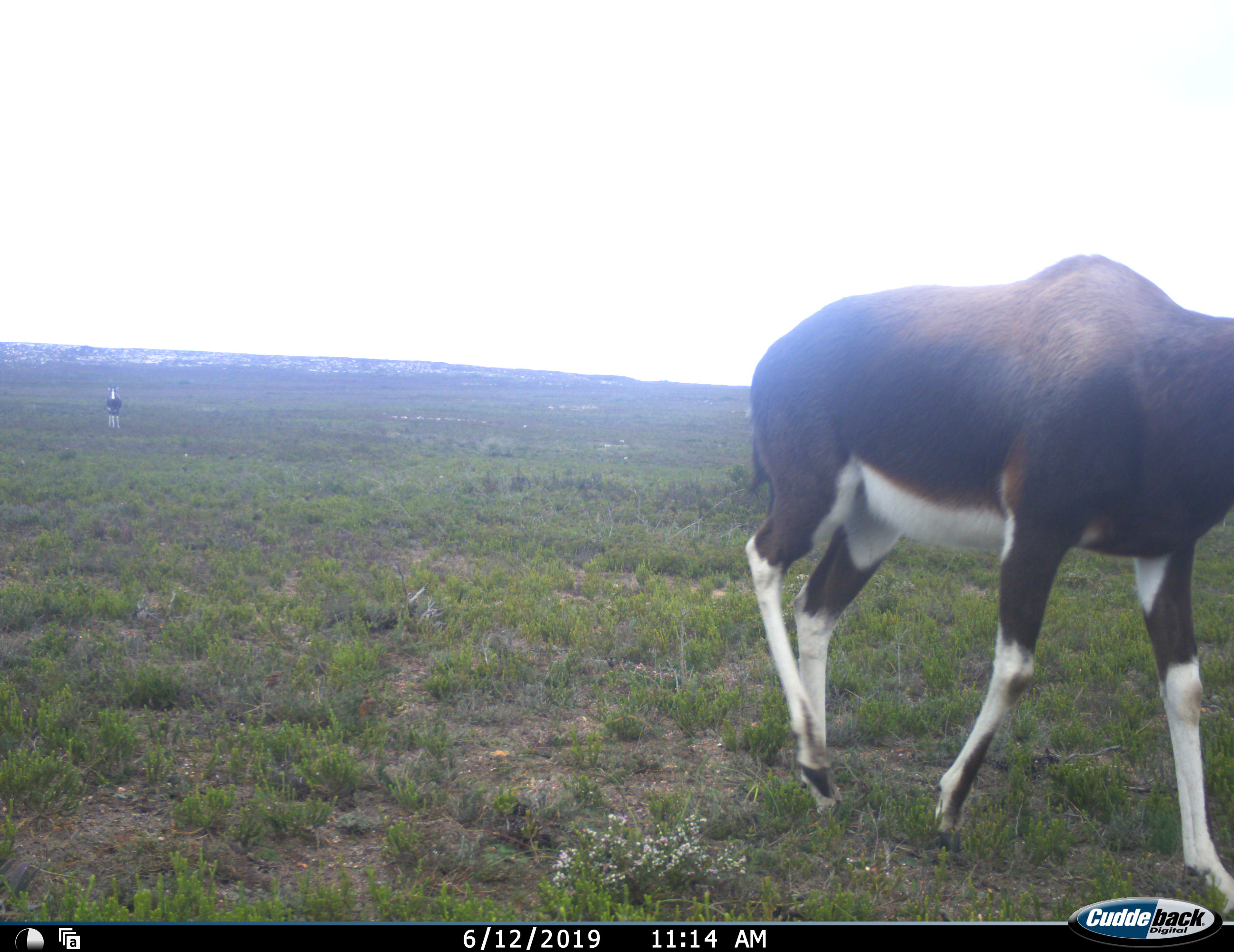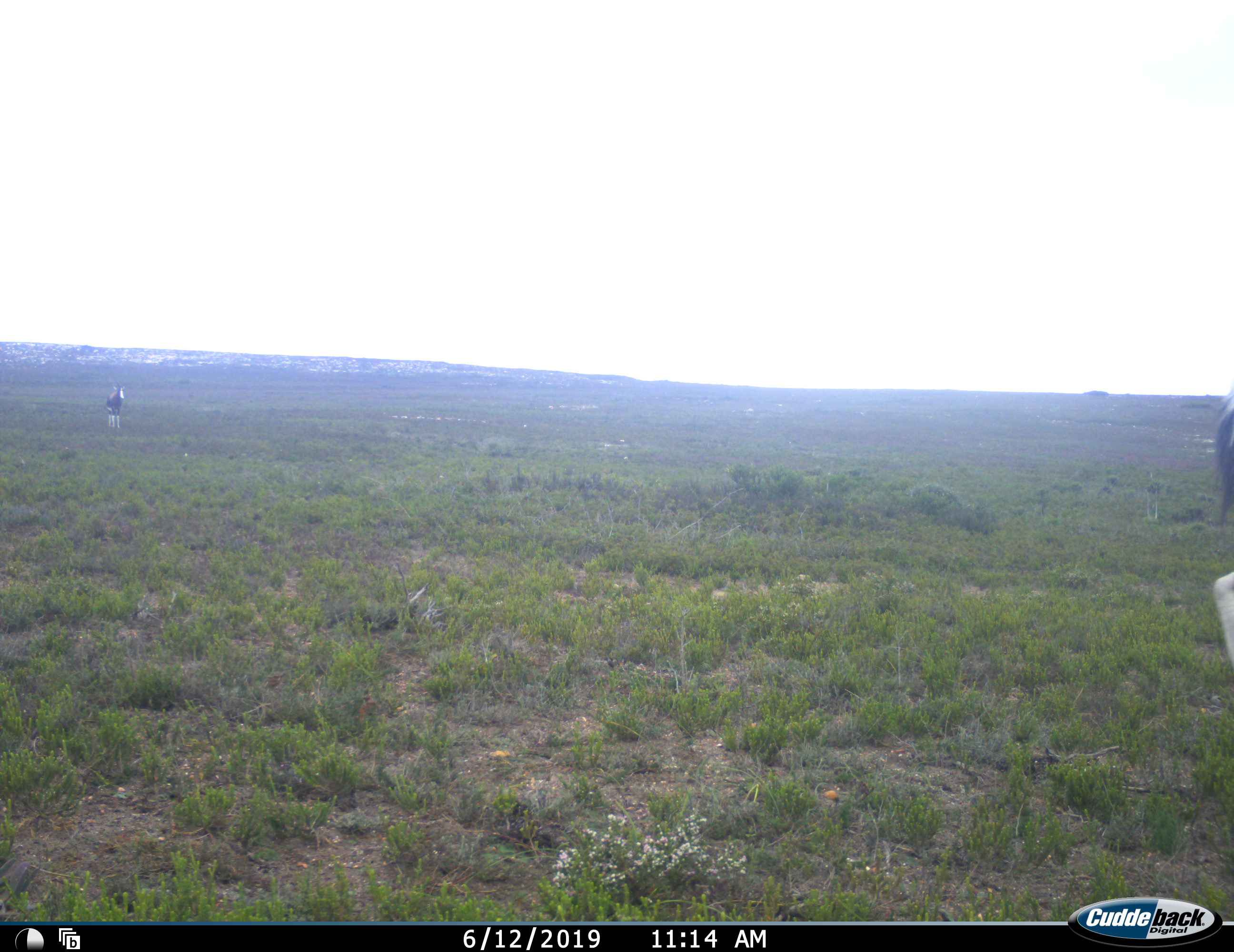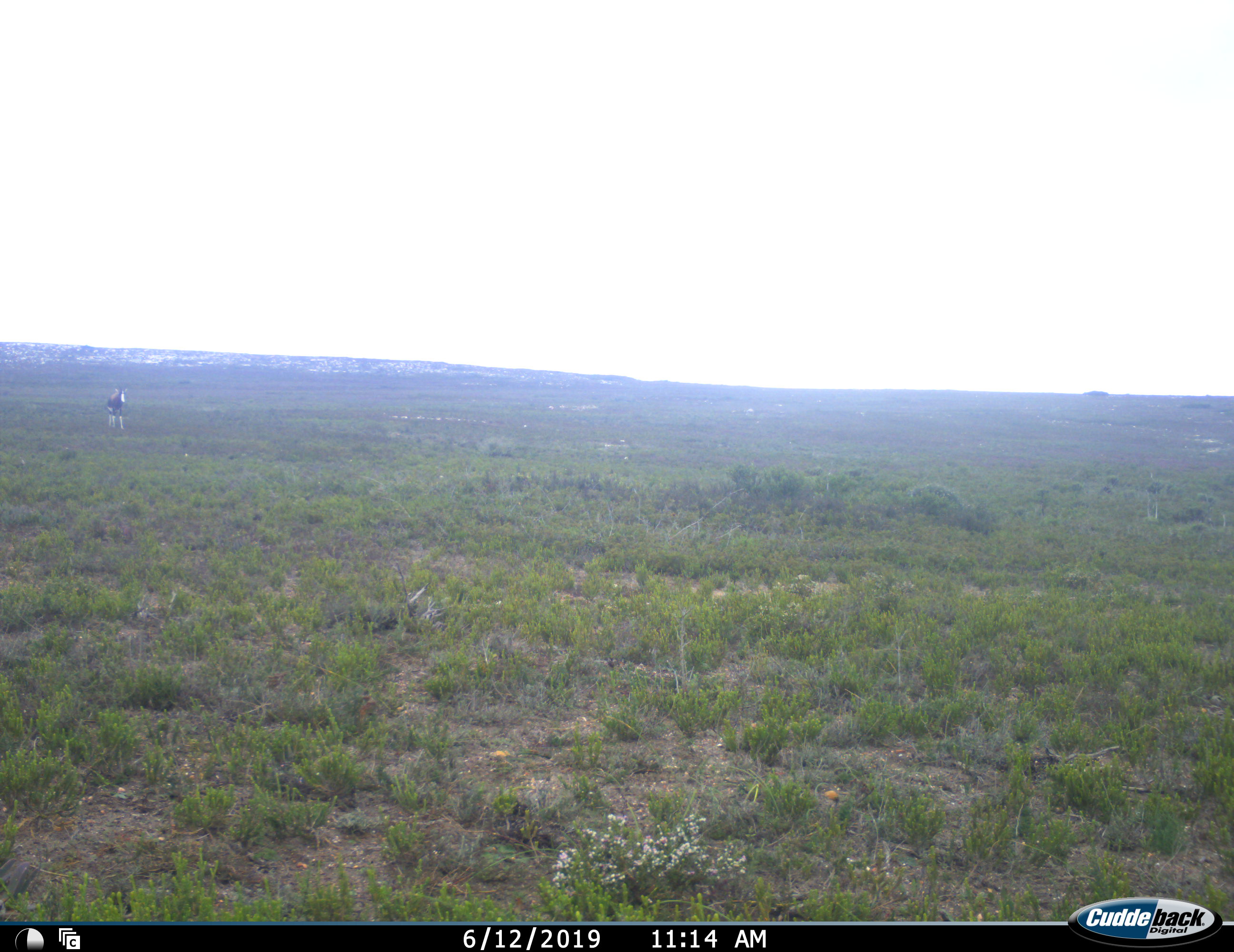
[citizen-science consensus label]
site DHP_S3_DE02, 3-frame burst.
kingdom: Animalia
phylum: Chordata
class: Mammalia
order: Artiodactyla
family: Bovidae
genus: Damaliscus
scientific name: Damaliscus pygargus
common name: bontebok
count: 2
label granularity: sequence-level